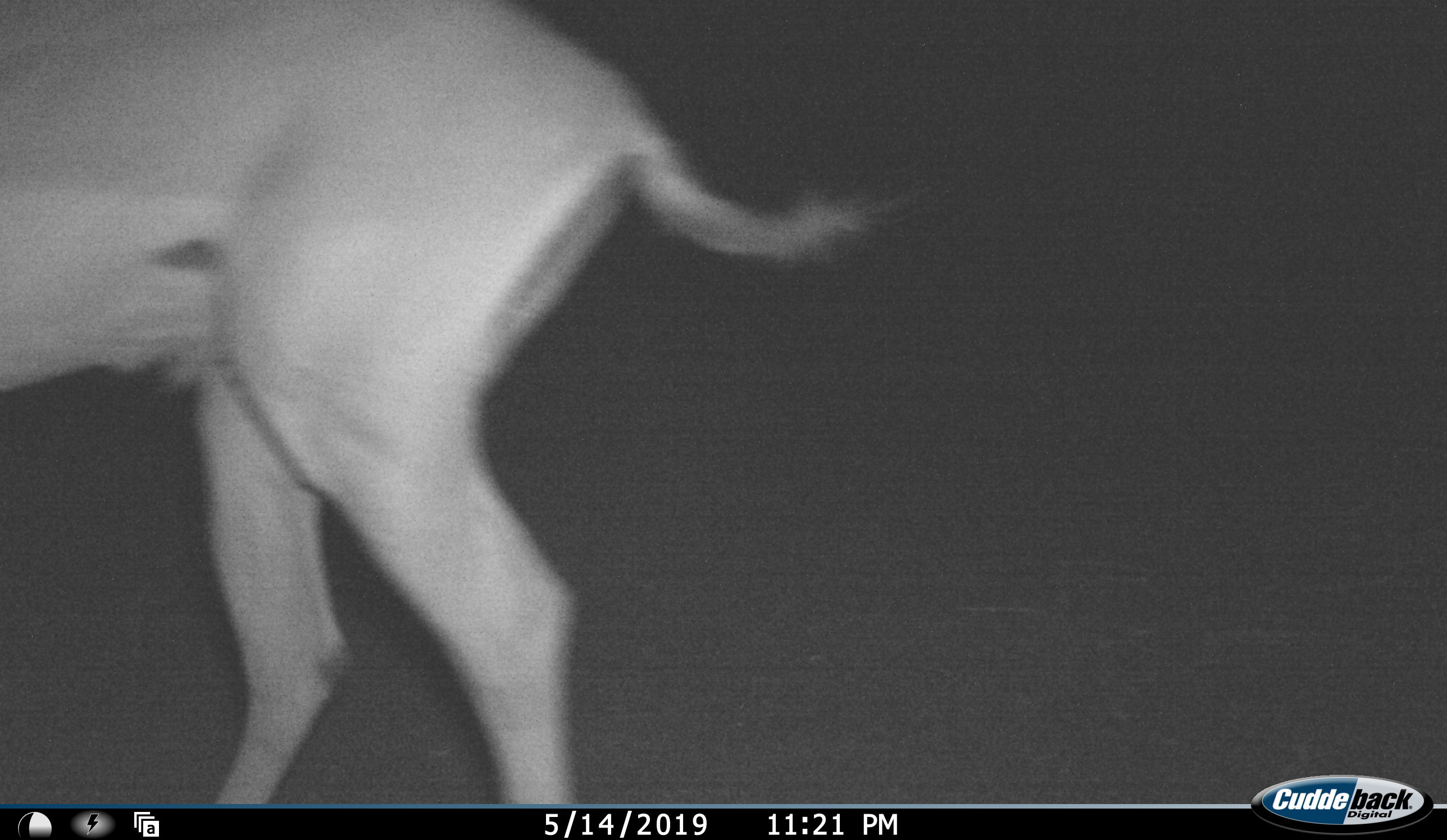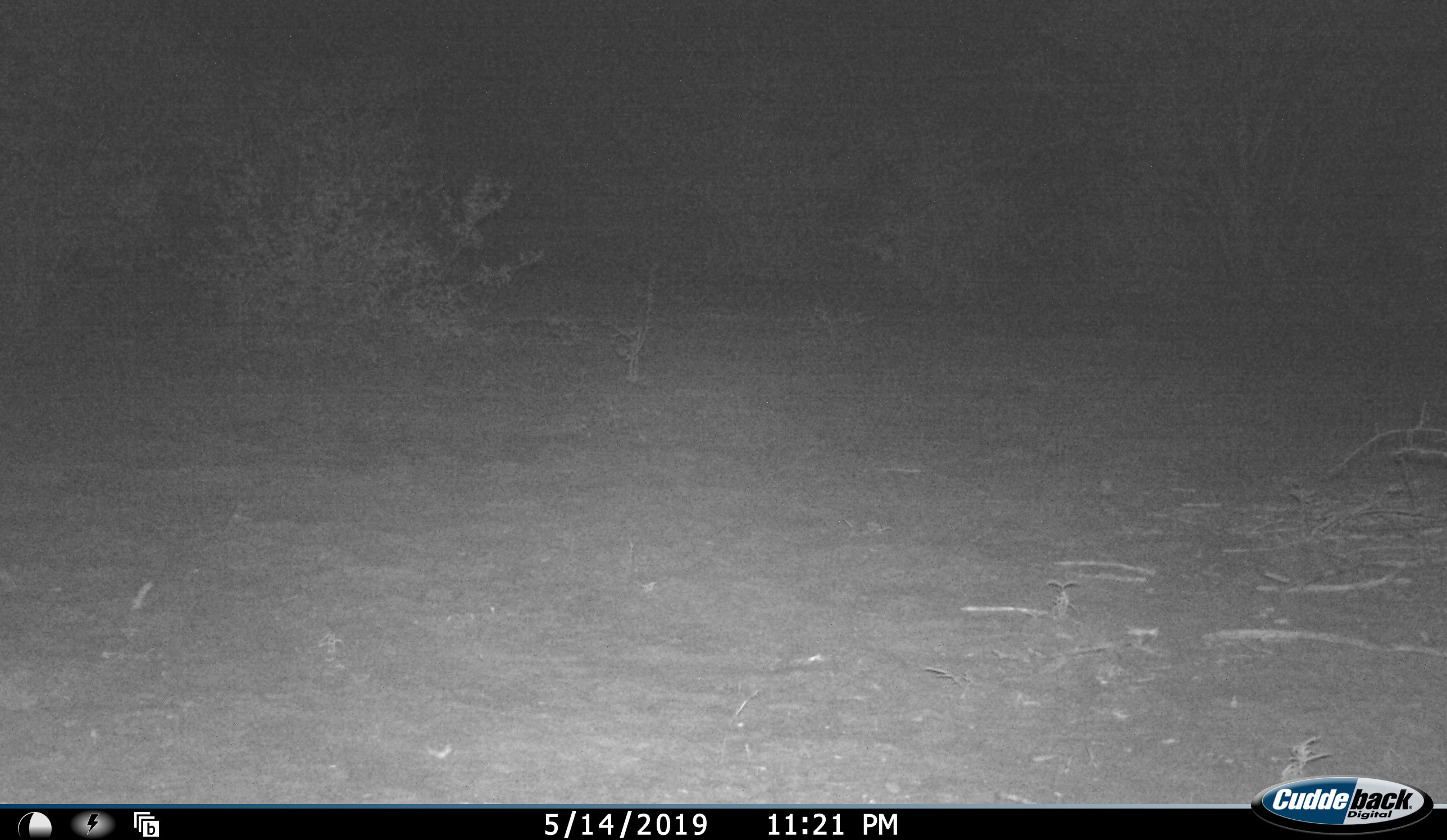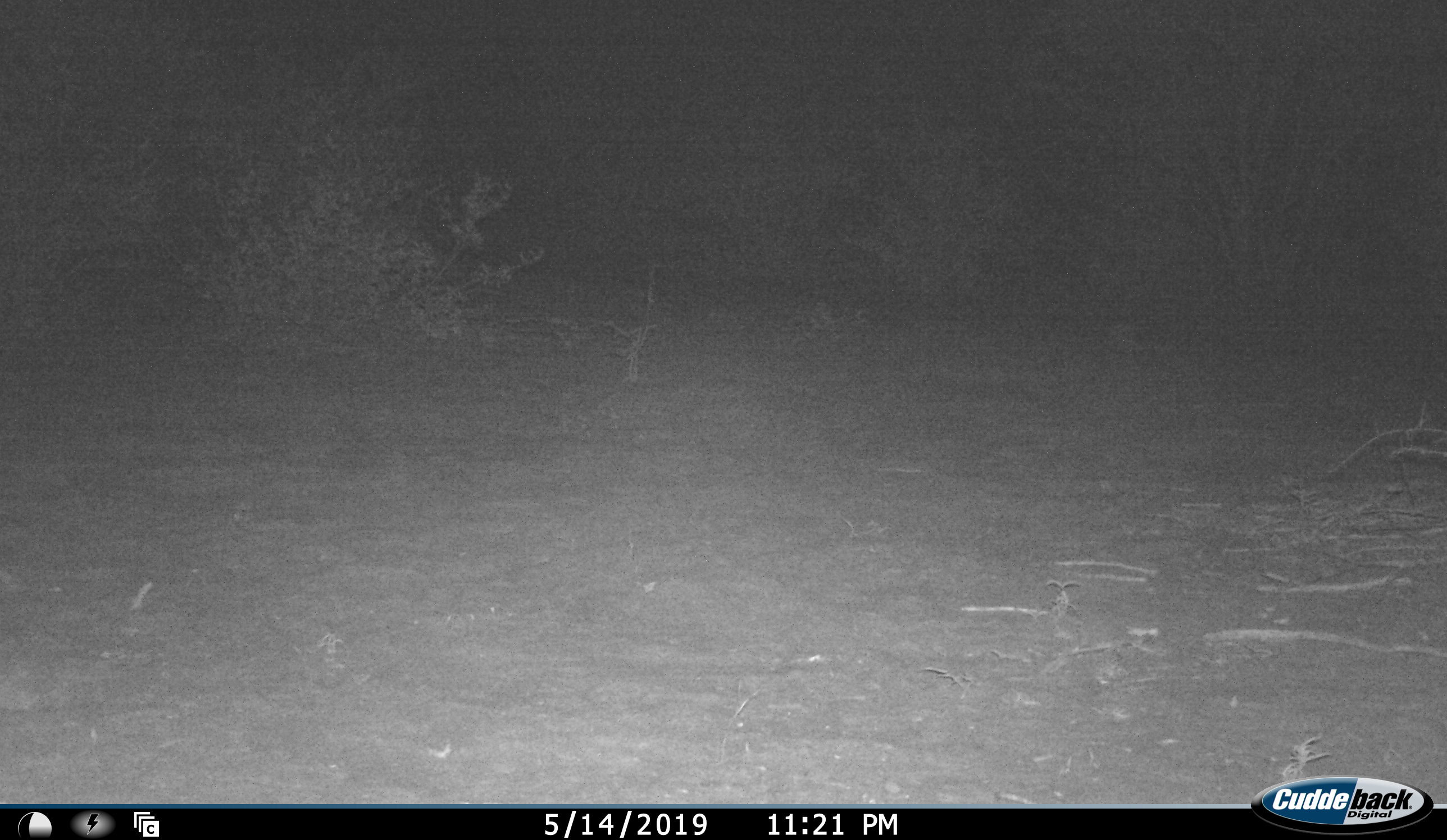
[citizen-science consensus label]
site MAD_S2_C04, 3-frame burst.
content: unidentified animal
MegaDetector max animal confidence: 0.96